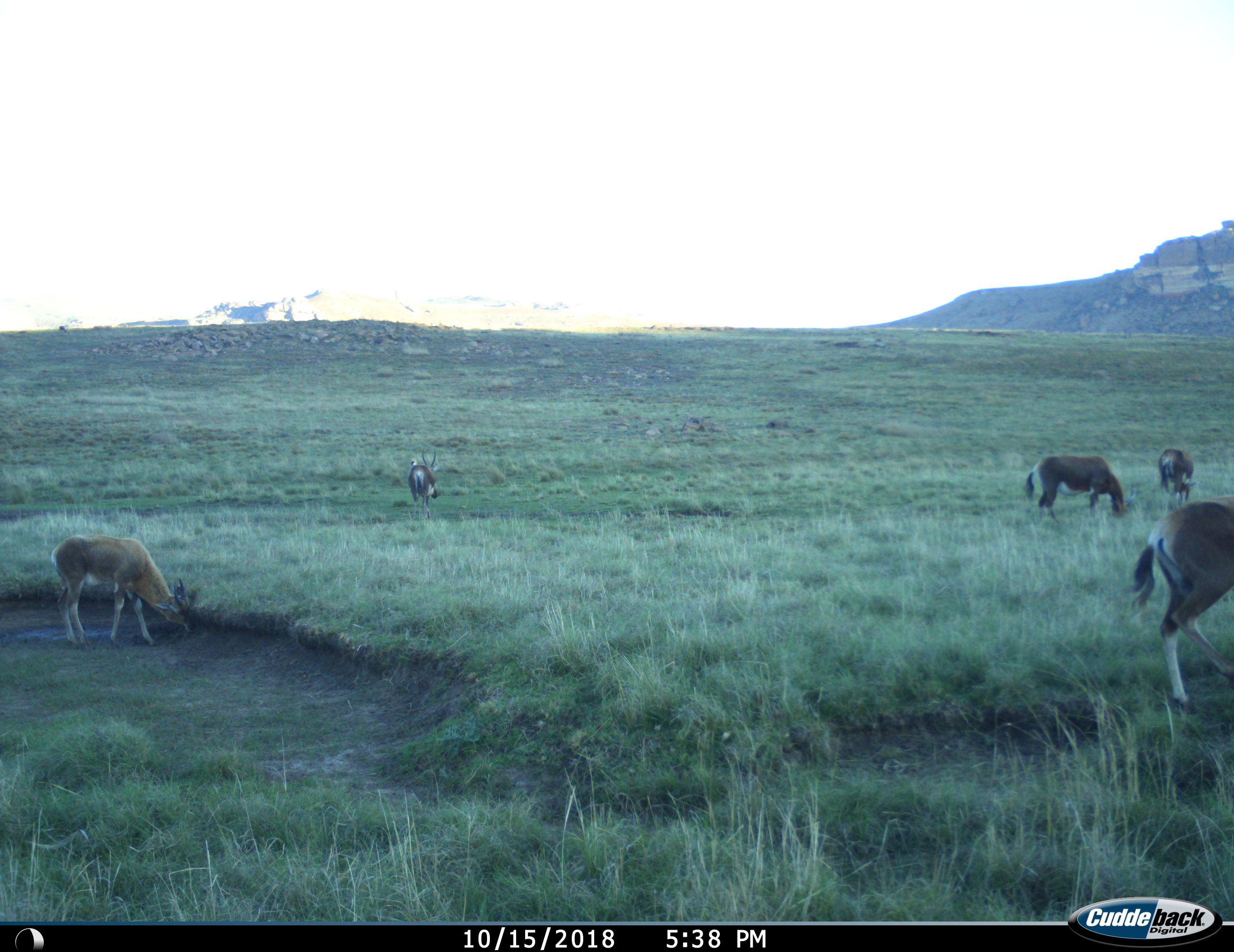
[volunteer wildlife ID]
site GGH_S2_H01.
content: unidentified animal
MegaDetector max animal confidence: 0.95